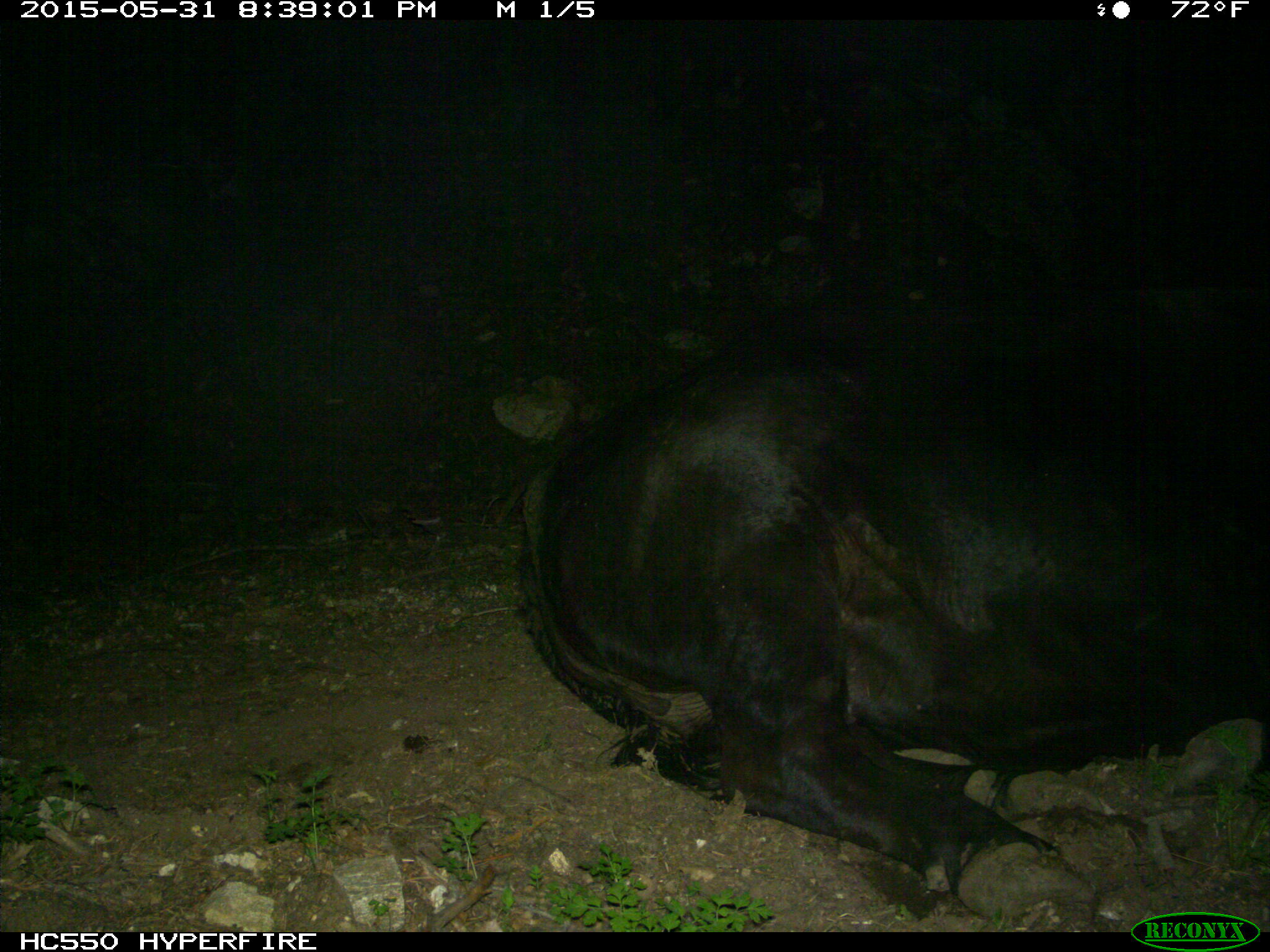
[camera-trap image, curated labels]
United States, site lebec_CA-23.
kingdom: Animalia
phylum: Chordata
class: Mammalia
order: Artiodactyla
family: Bovidae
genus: Bos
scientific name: Bos taurus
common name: domestic cow